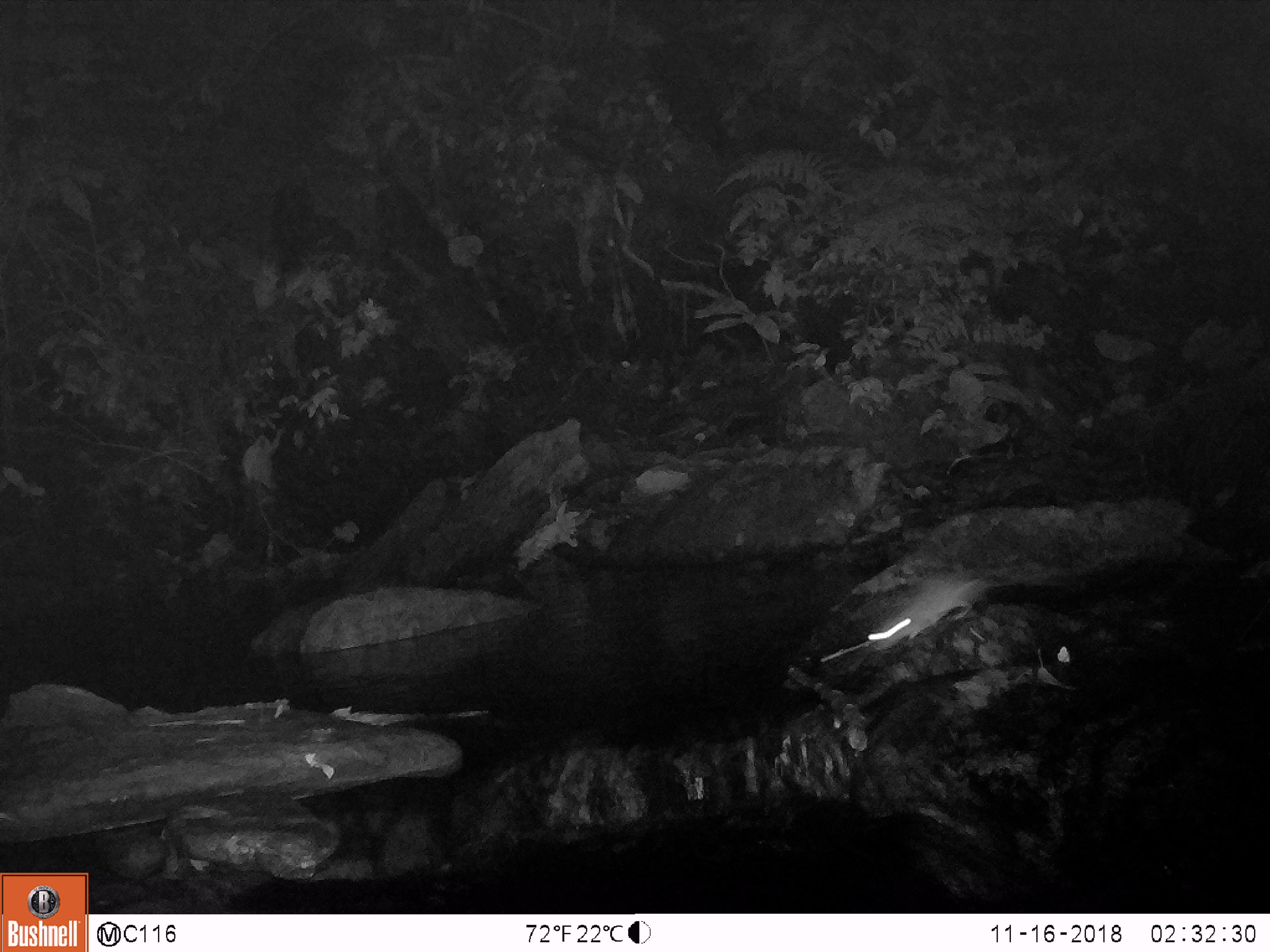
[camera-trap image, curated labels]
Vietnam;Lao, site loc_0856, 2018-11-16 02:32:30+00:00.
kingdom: Animalia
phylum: Chordata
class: Mammalia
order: Rodentia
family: Muridae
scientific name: Muridae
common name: old-world mice and rats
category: unidentified murid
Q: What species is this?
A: Unidentified murid (old-world mice and rats) (Muridae).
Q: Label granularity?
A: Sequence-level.